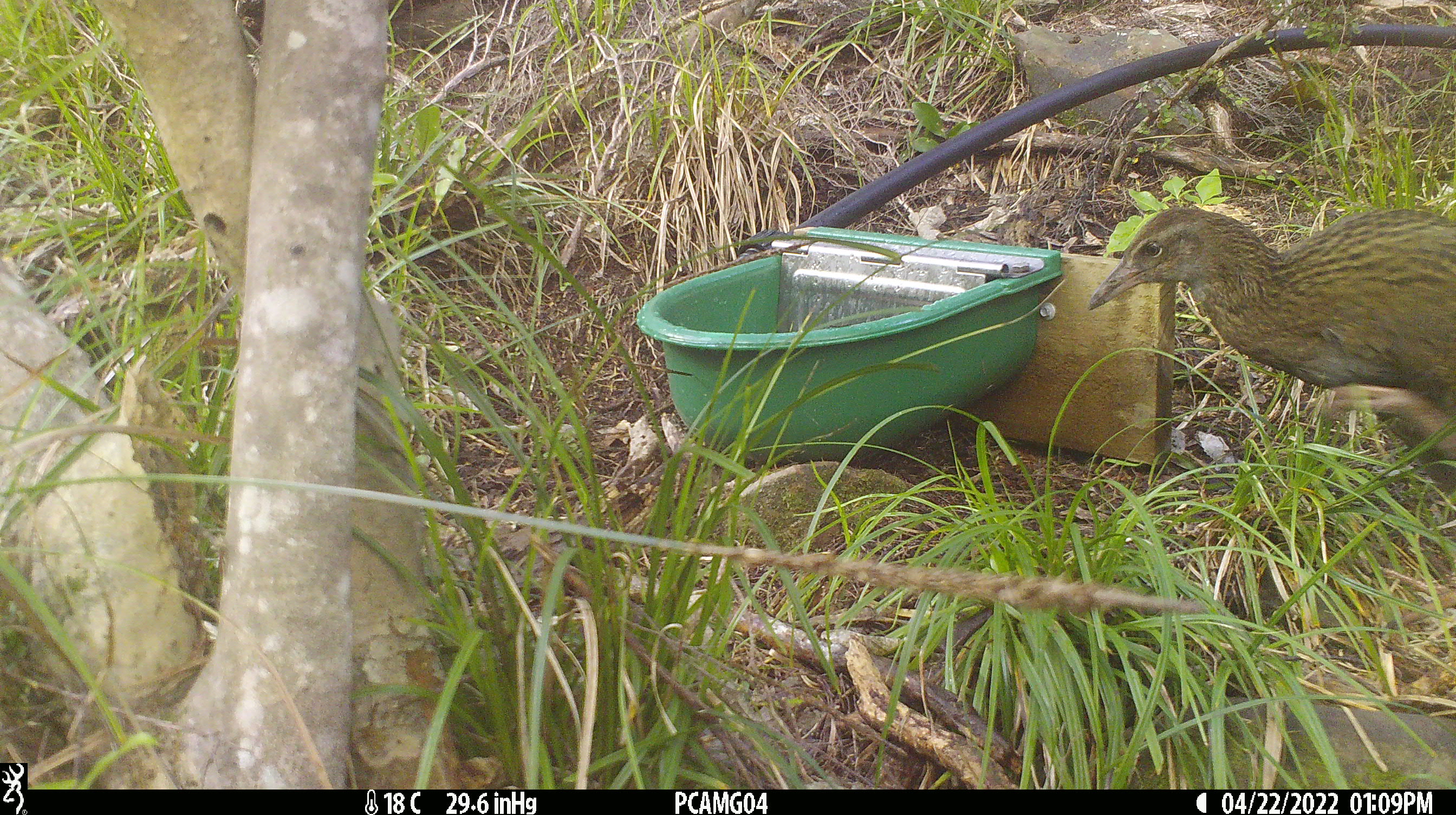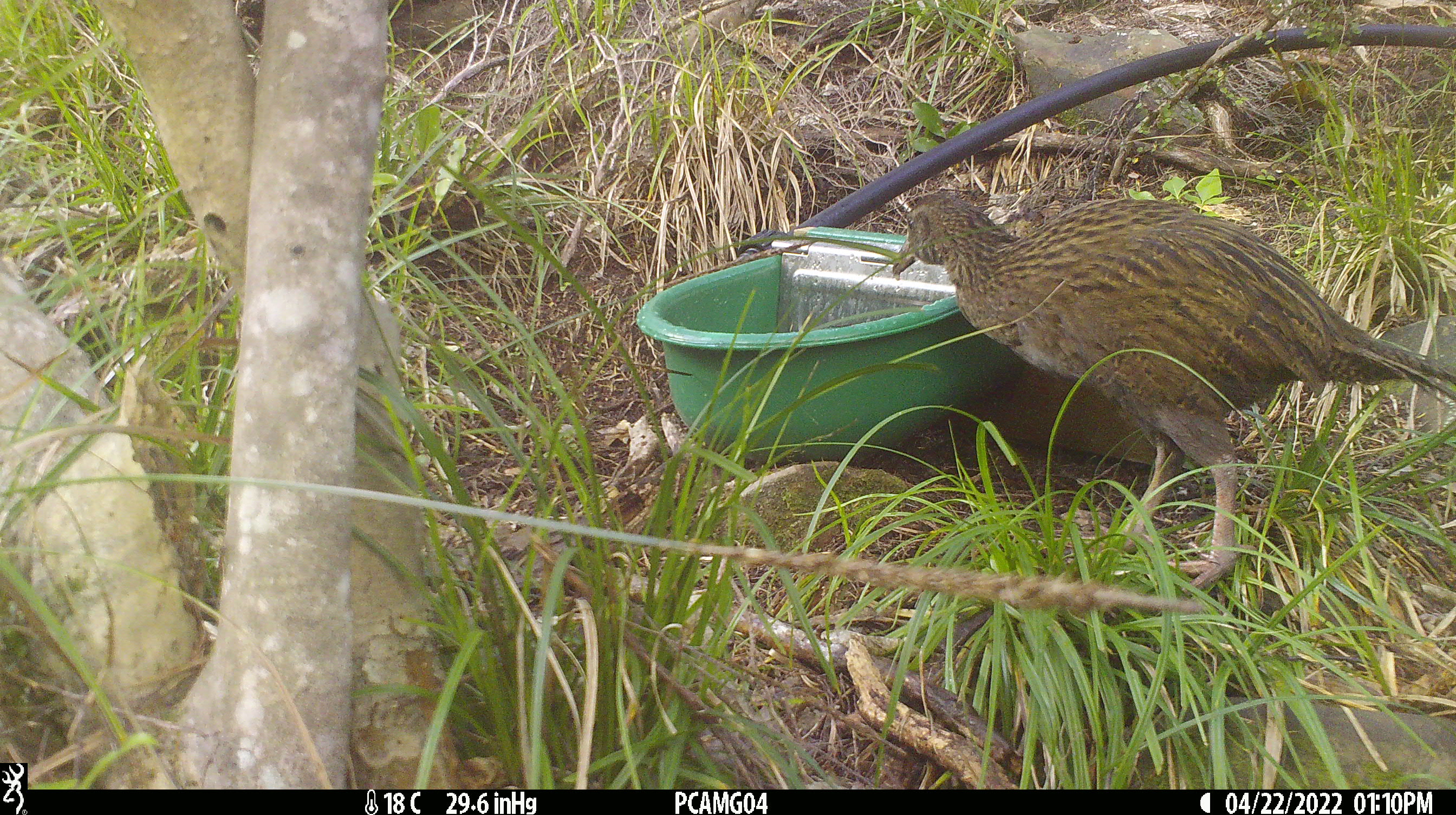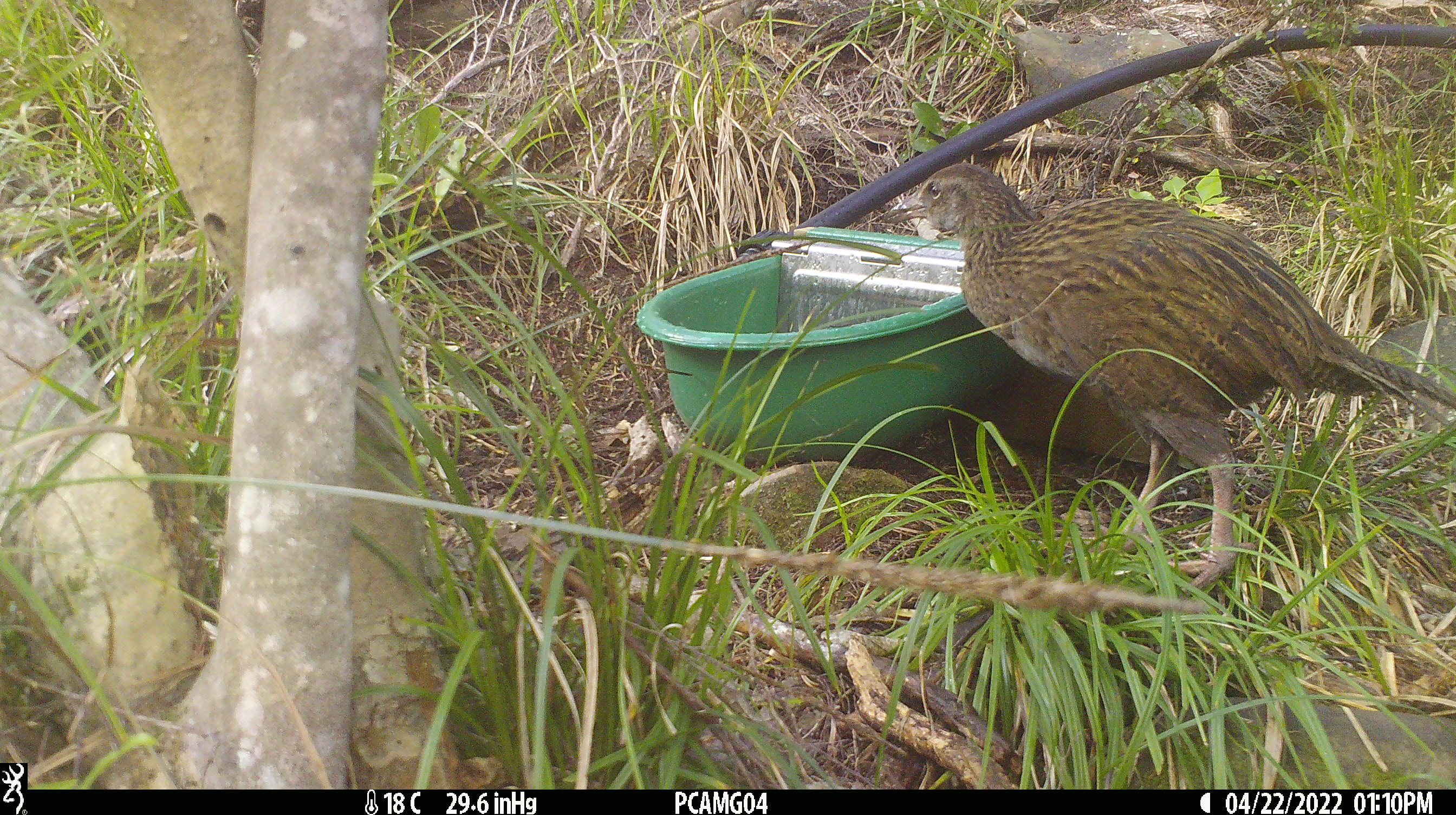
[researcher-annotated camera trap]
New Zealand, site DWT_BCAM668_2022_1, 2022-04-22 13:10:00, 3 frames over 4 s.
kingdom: Animalia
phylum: Chordata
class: Aves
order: Gruiformes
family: Rallidae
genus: Gallirallus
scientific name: Gallirallus australis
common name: weka